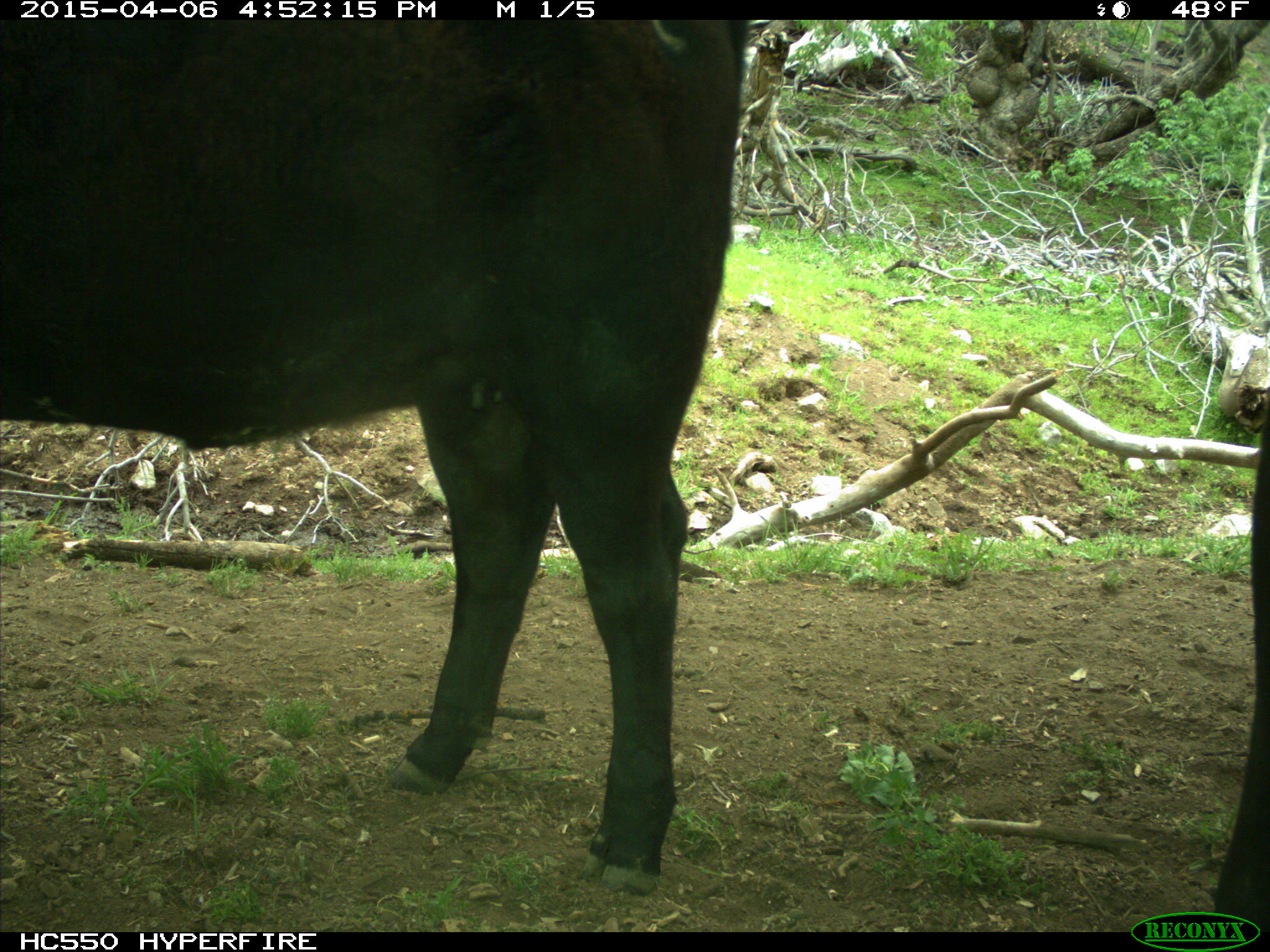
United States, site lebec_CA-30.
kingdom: Animalia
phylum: Chordata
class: Mammalia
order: Artiodactyla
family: Bovidae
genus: Bos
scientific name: Bos taurus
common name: domestic cow